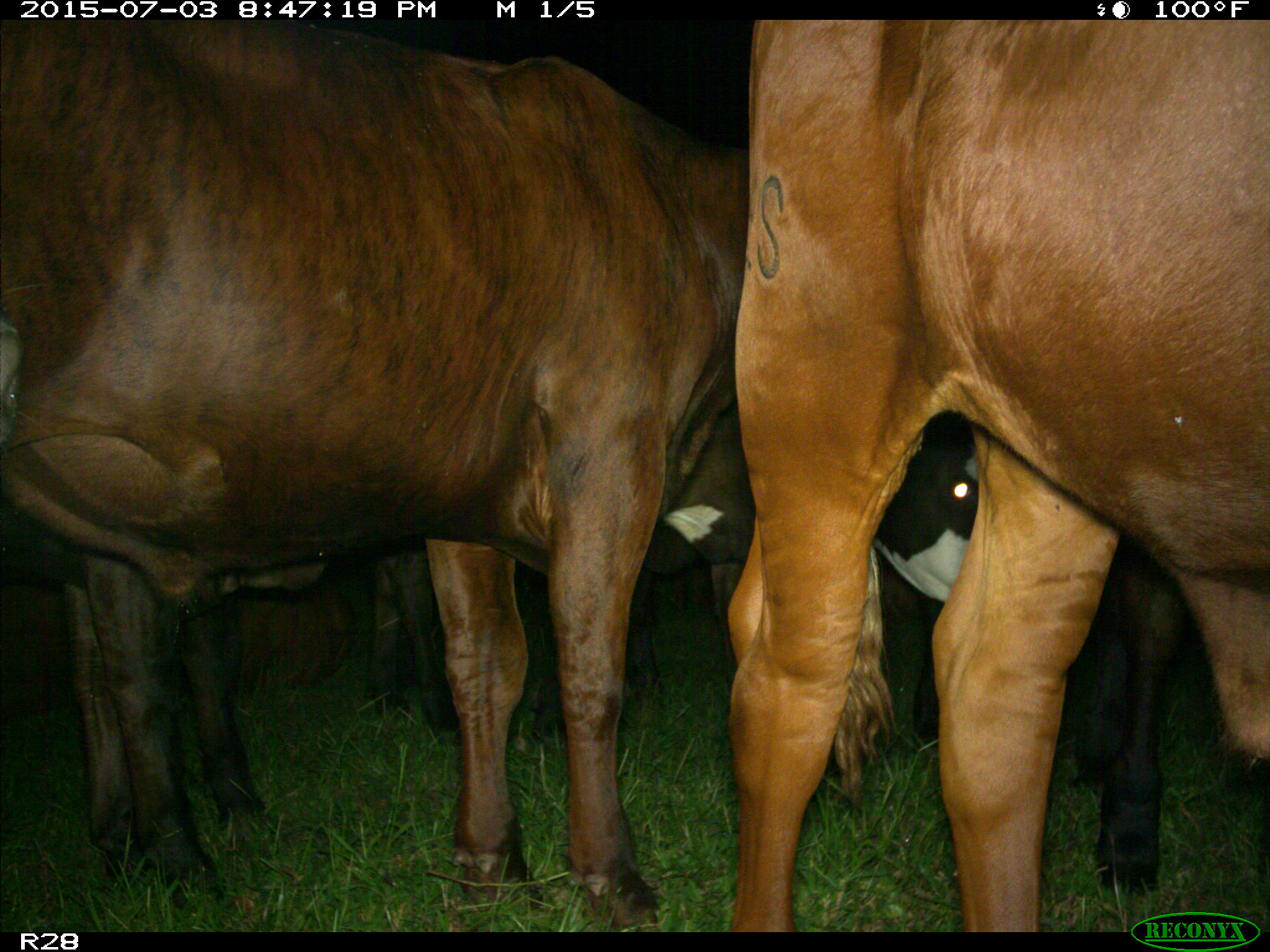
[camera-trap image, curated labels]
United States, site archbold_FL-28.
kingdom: Animalia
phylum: Chordata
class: Mammalia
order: Artiodactyla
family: Bovidae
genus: Bos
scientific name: Bos taurus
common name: domestic cow